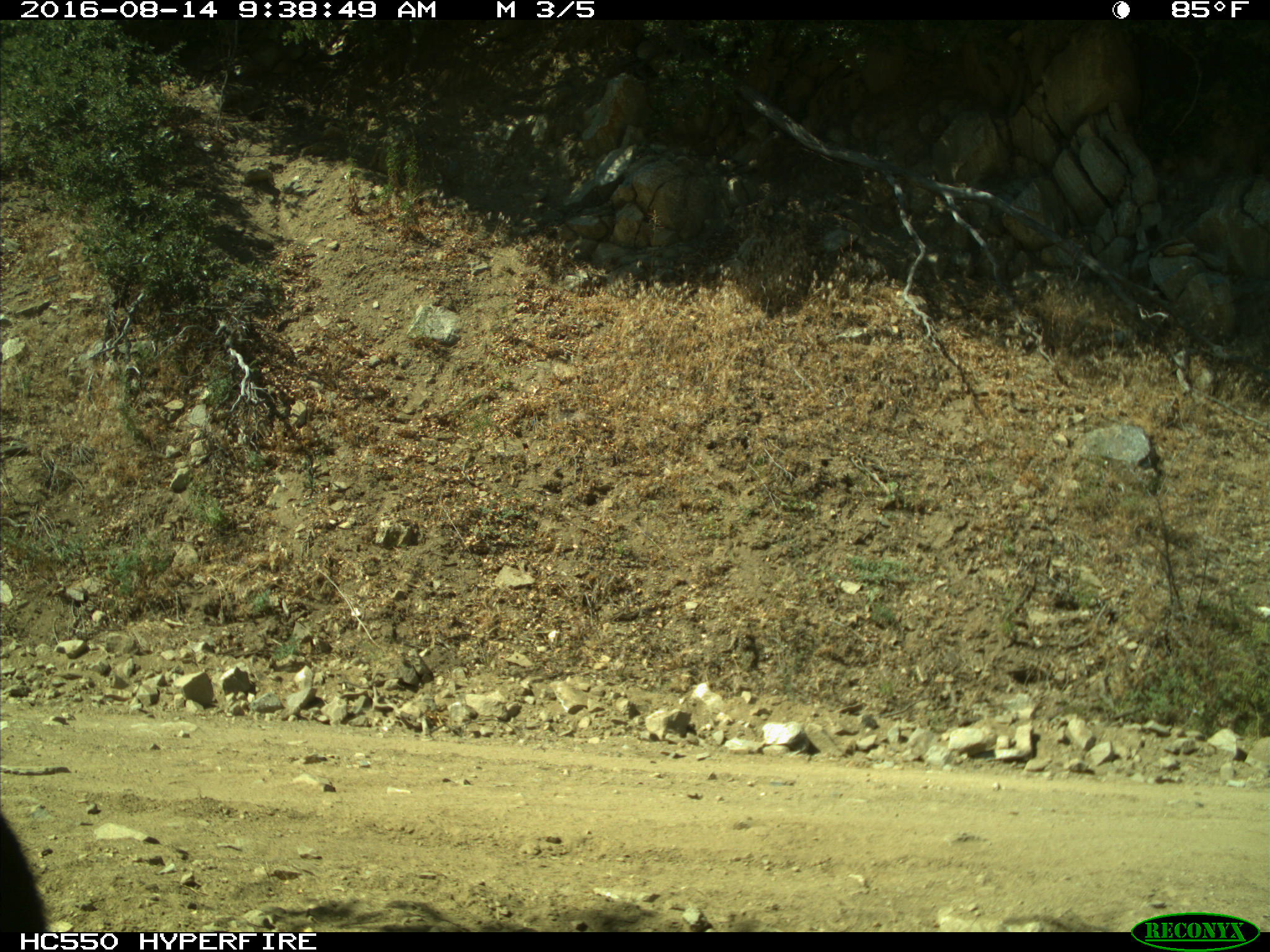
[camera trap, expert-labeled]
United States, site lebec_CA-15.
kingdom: Animalia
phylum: Chordata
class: Mammalia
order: Carnivora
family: Ursidae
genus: Ursus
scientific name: Ursus americanus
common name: american black bear